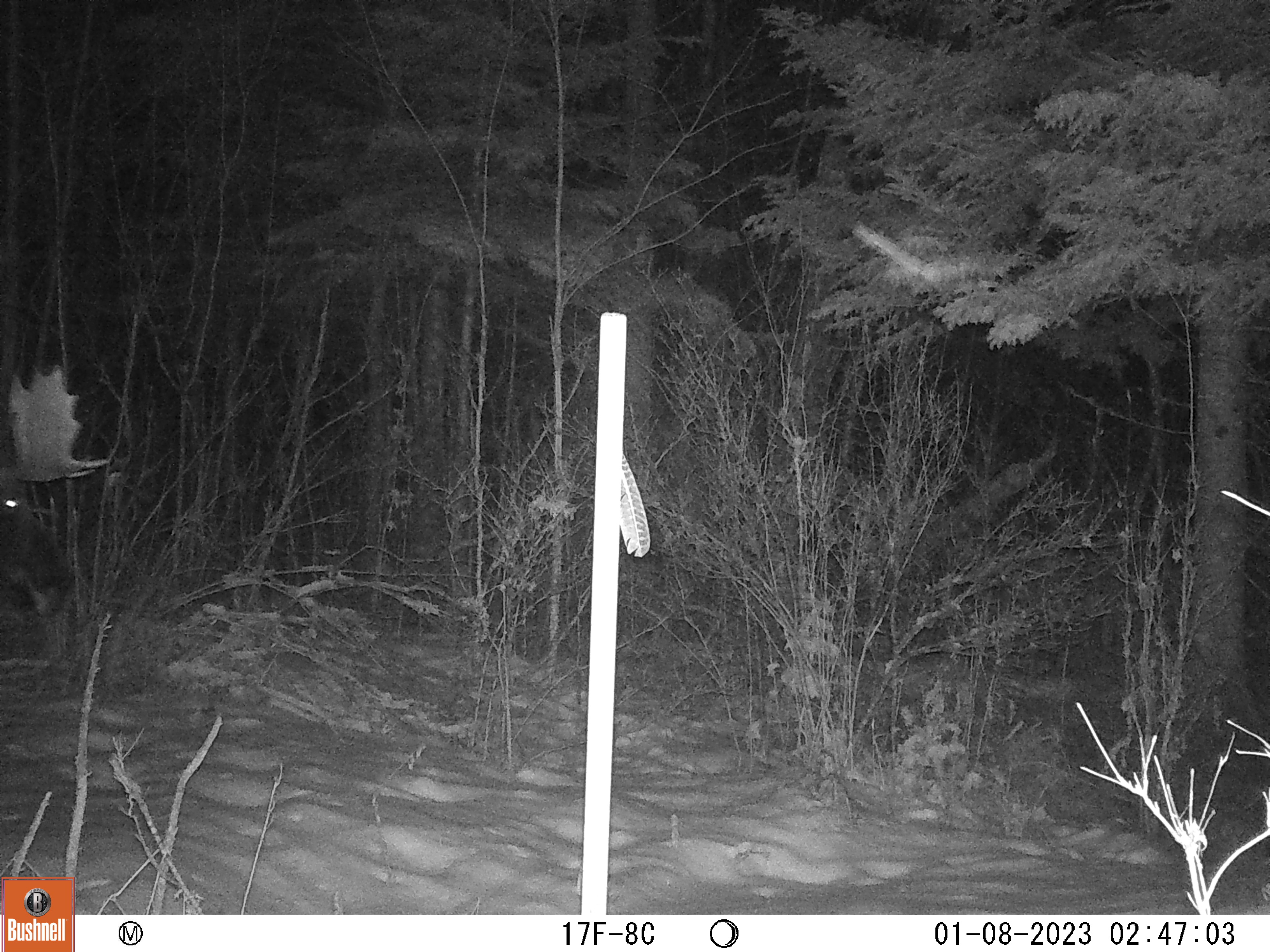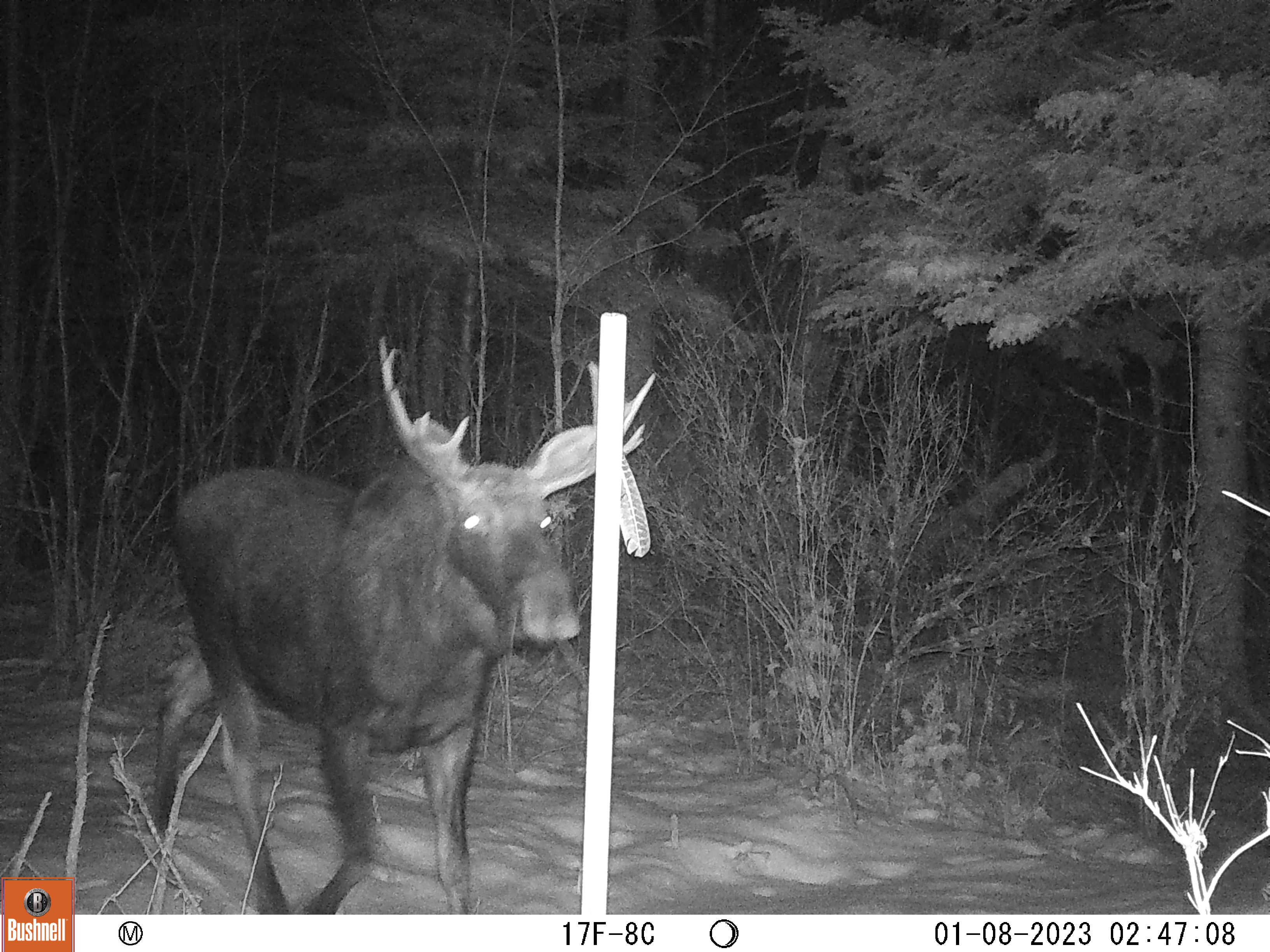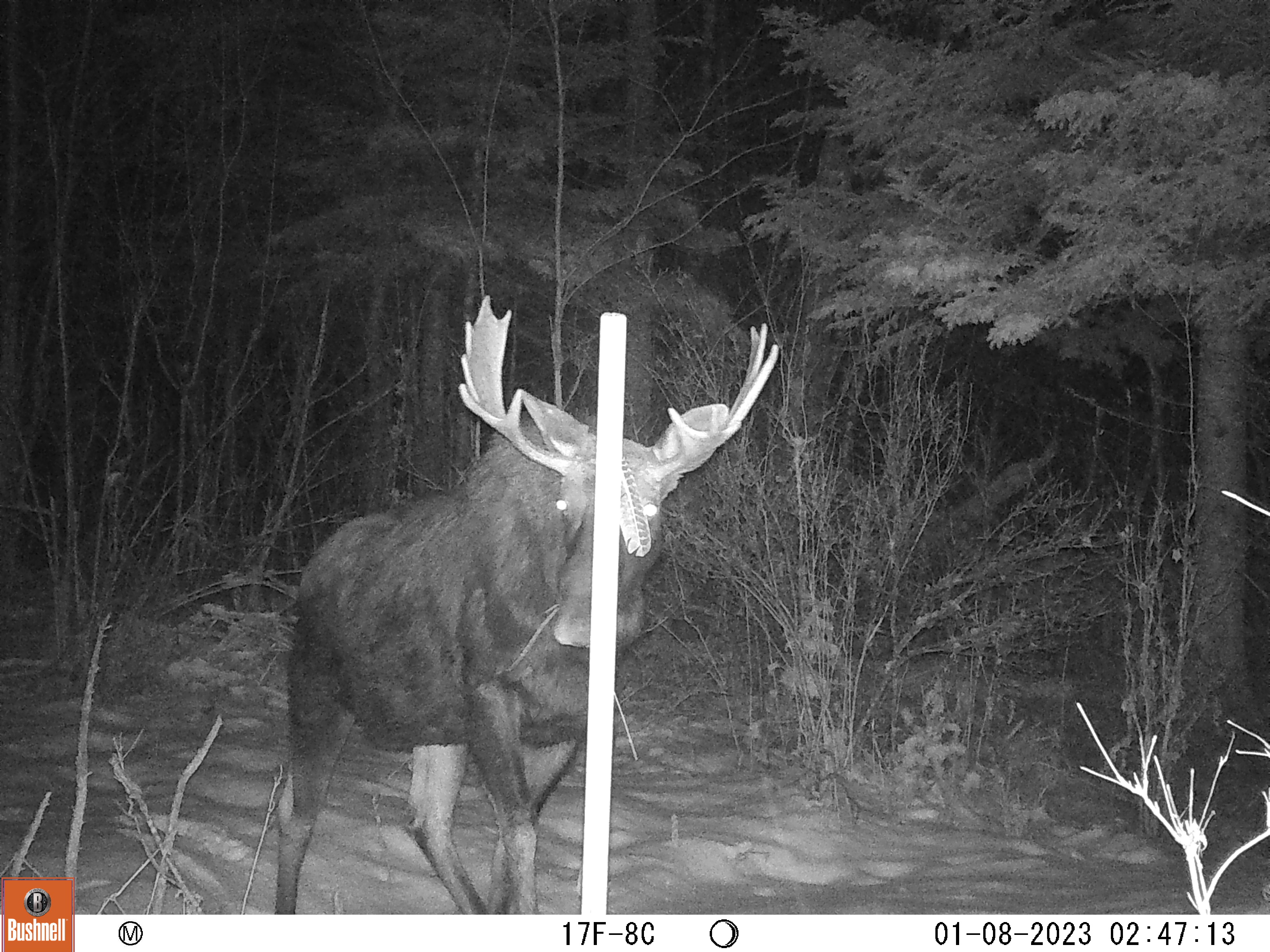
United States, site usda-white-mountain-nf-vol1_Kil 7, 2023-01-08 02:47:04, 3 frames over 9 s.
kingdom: Animalia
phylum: Chordata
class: Mammalia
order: Artiodactyla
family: Cervidae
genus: Alces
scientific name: Alces alces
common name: moose